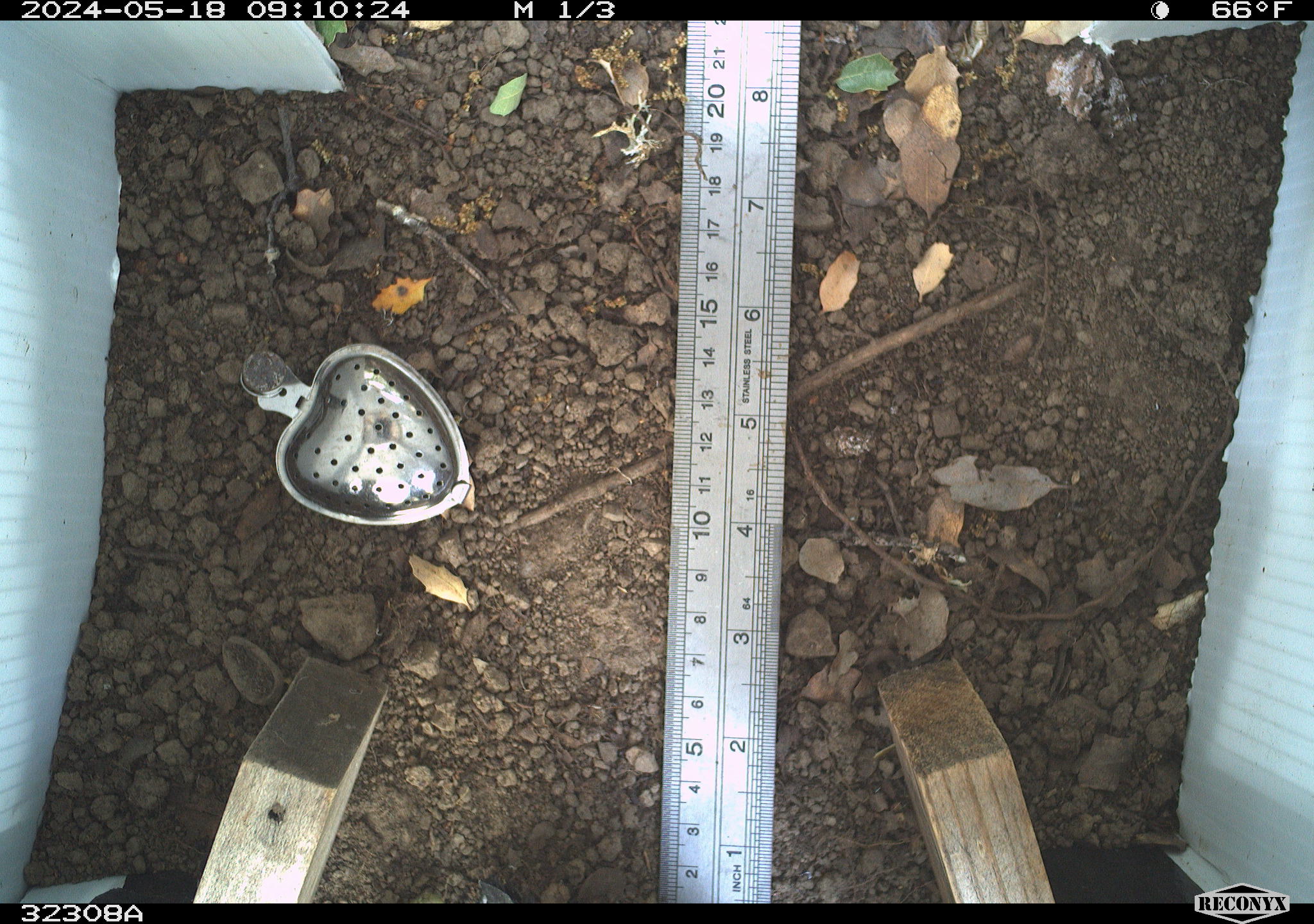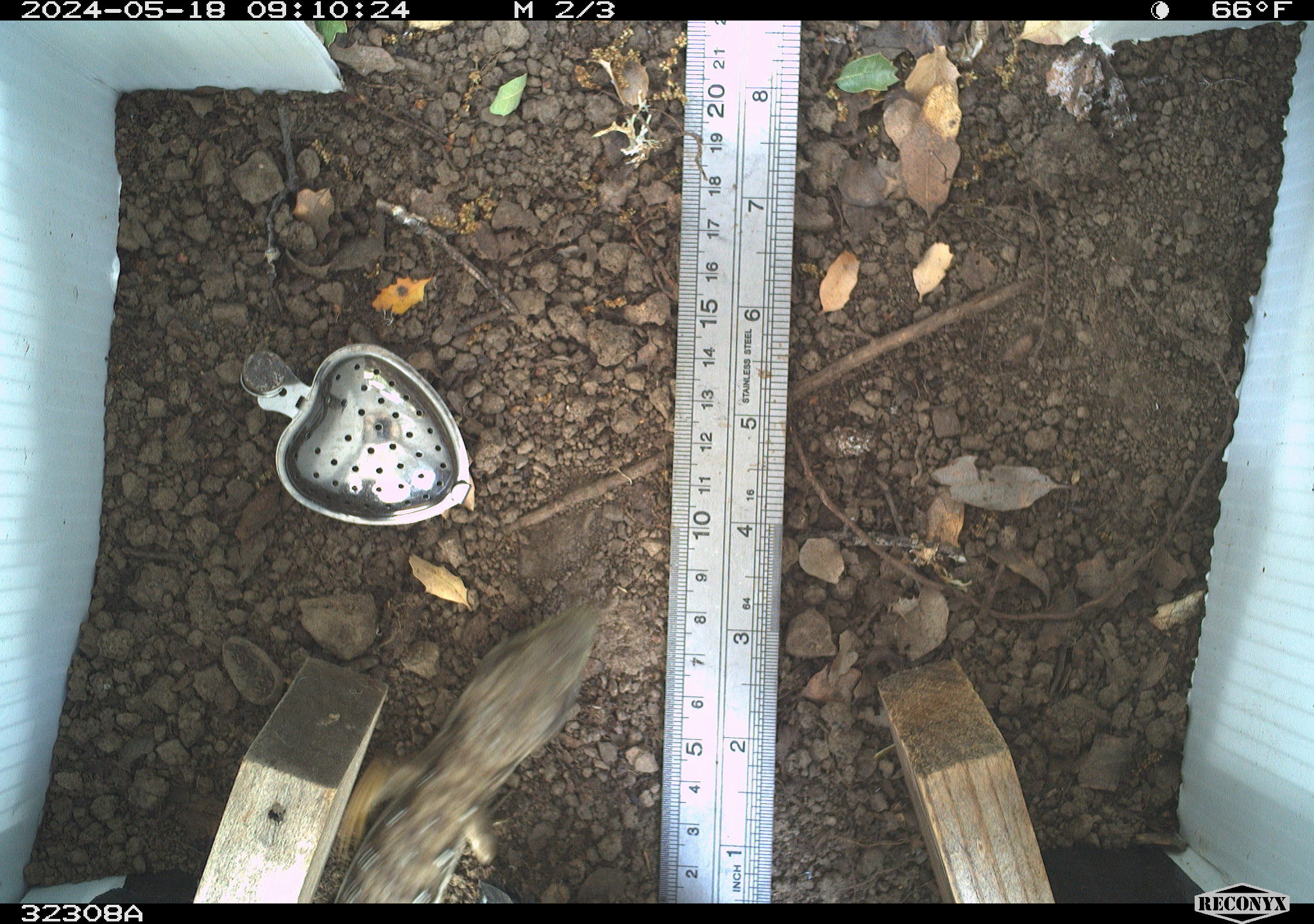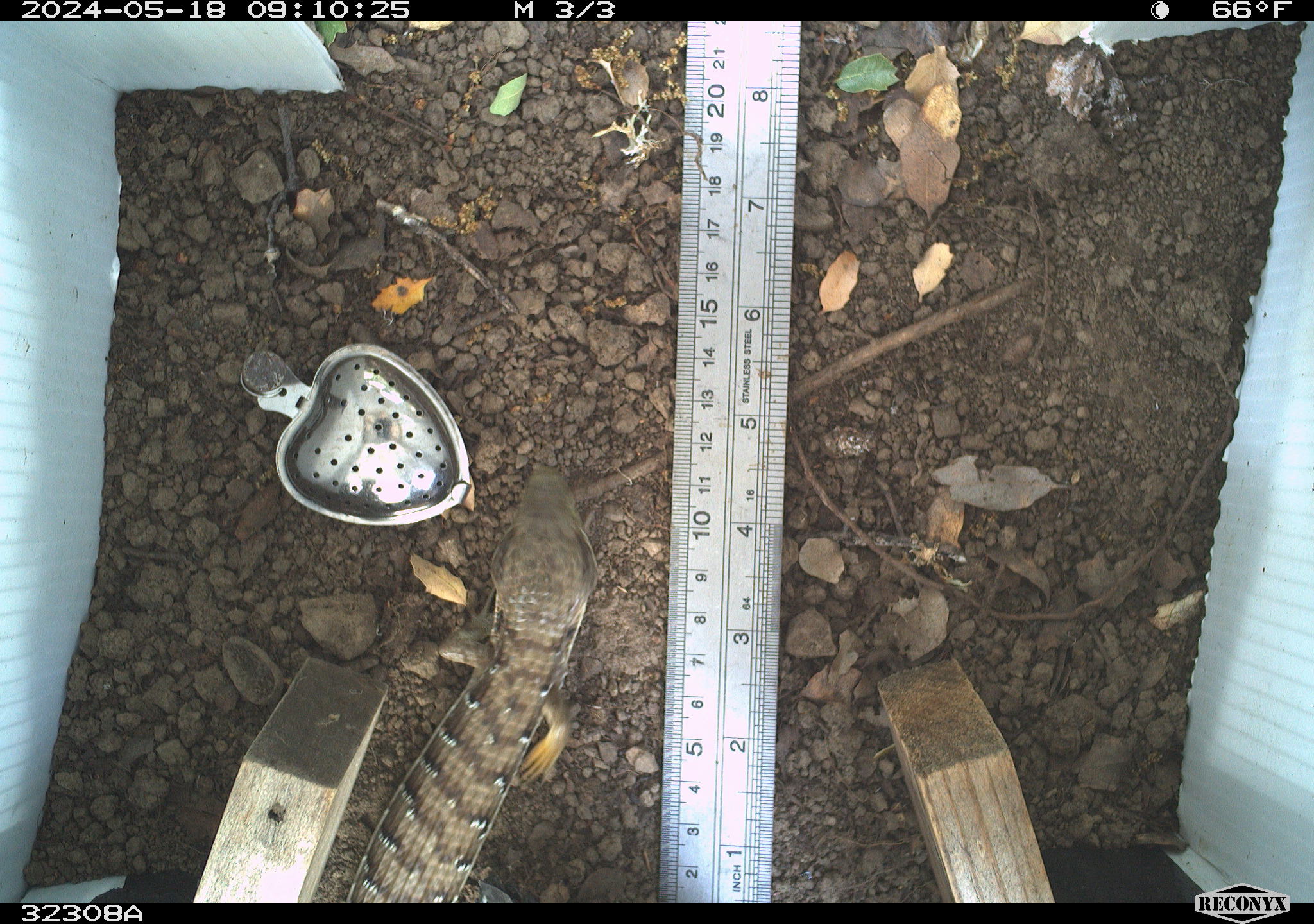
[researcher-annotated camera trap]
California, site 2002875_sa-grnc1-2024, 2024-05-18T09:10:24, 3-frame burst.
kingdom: Animalia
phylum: Chordata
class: Reptilia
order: Squamata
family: Anguidae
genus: Elgaria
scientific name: Elgaria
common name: alligator lizards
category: elgaria species